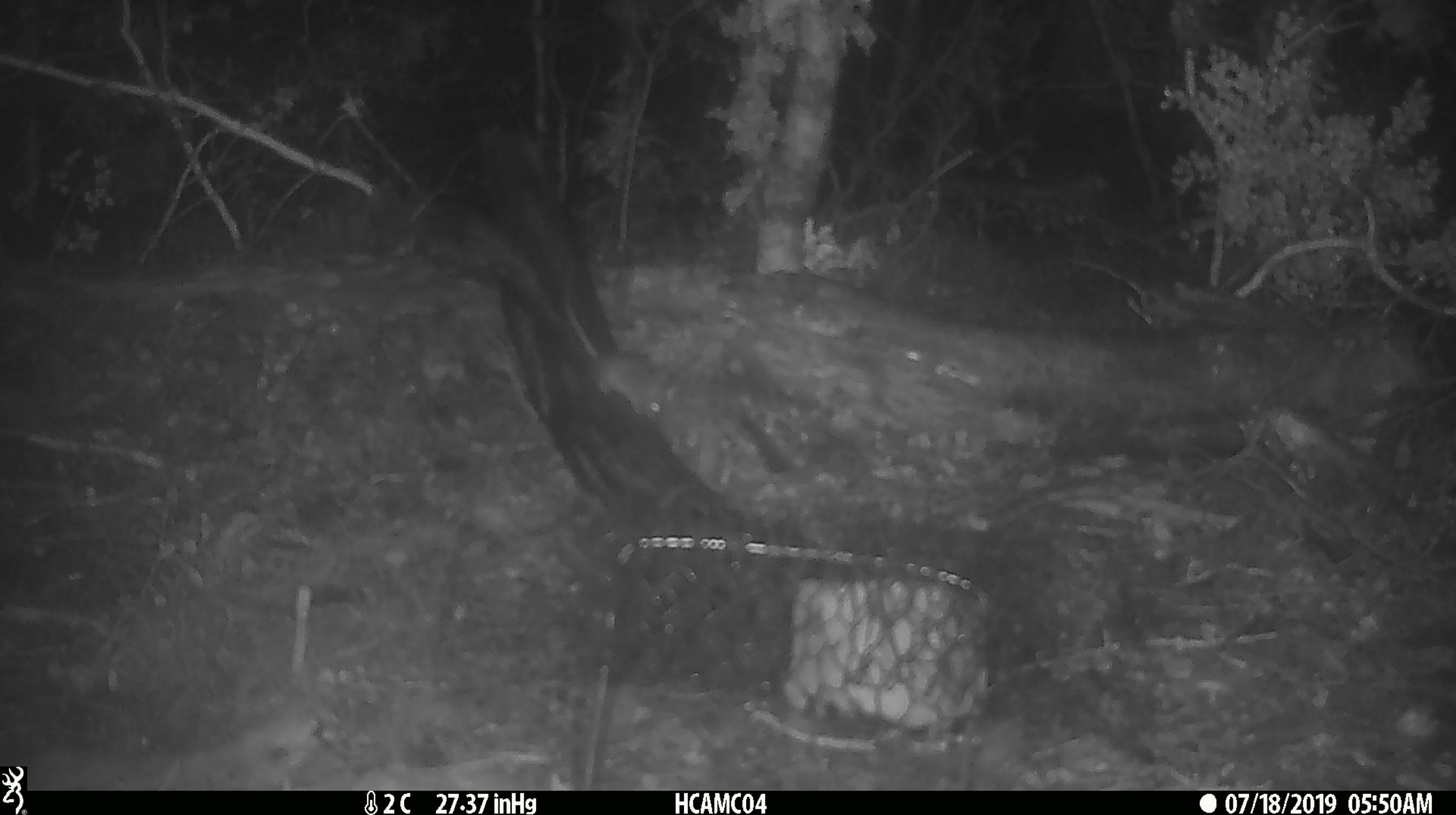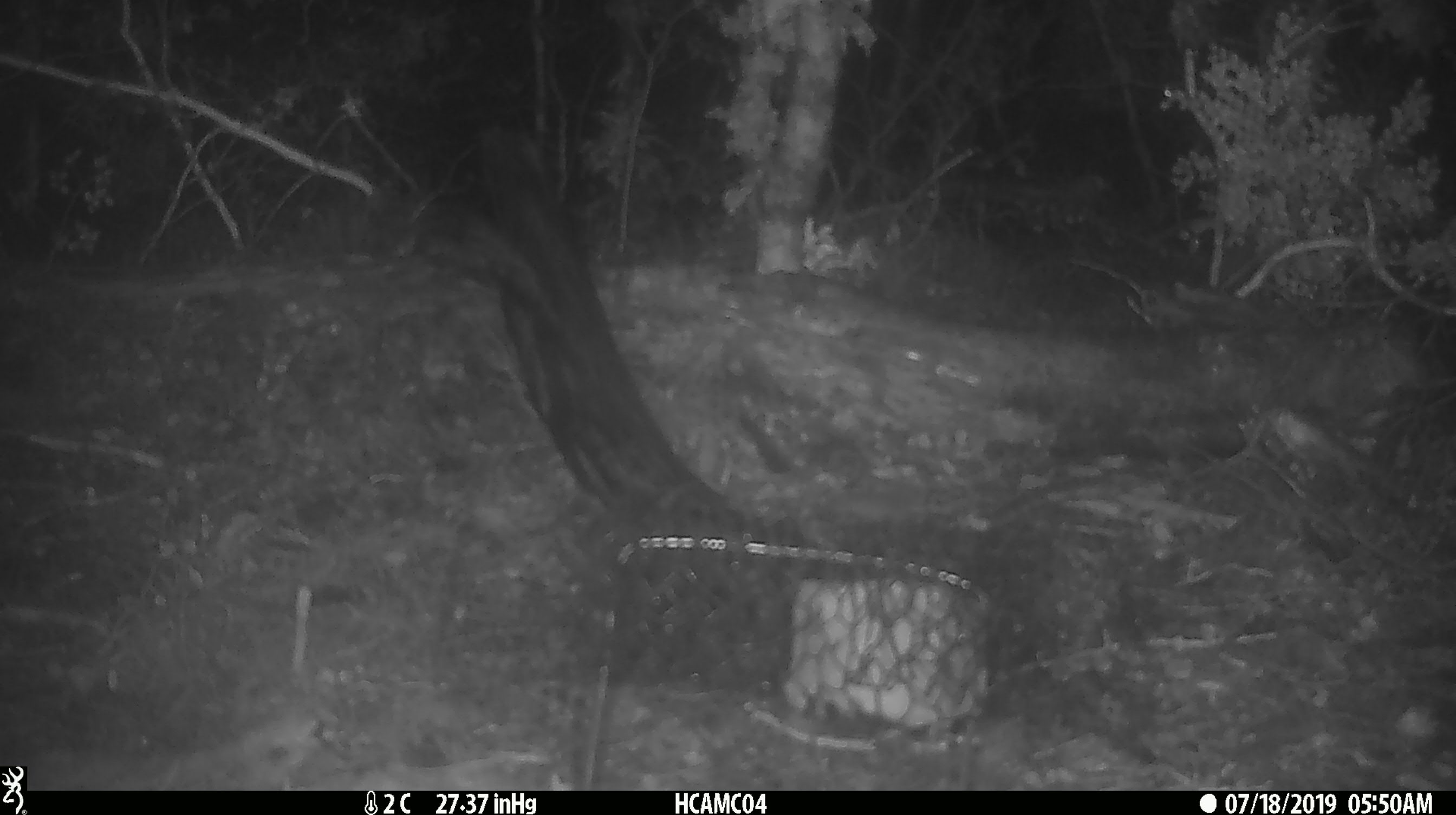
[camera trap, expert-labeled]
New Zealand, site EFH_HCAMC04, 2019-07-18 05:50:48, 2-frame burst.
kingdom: Animalia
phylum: Chordata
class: Mammalia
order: Rodentia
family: Muridae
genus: Mus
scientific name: Mus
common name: mouse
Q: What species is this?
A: Mouse (Mus).